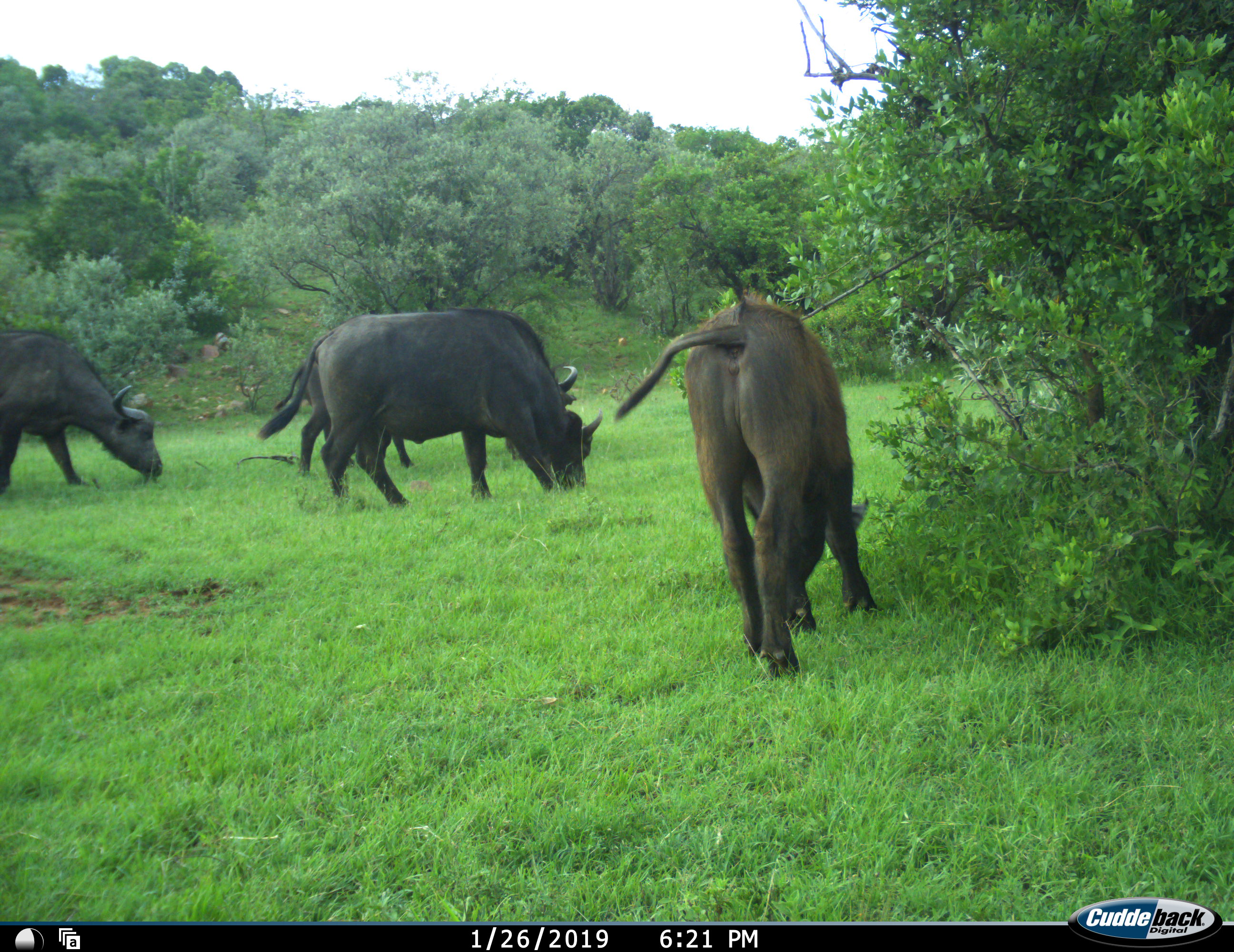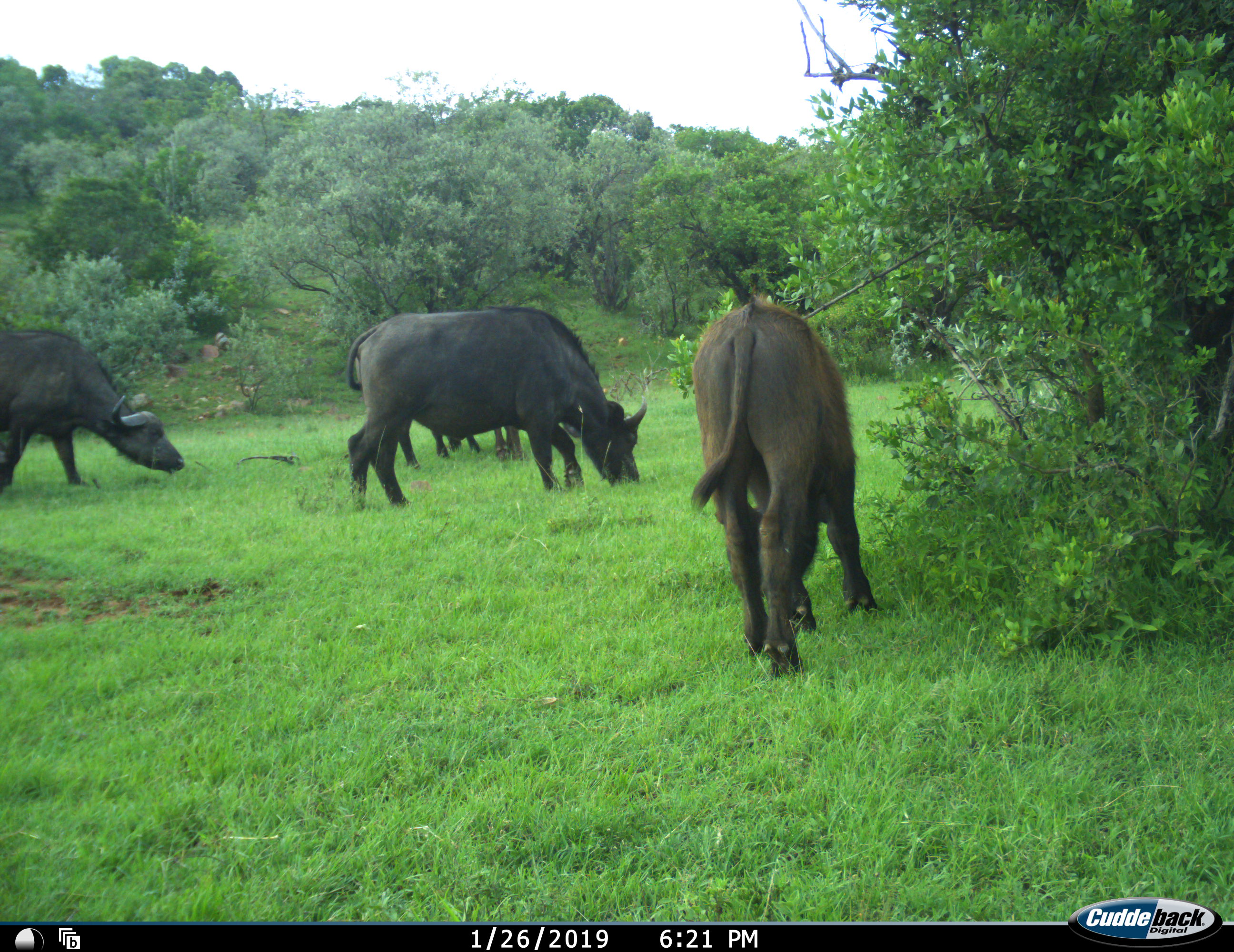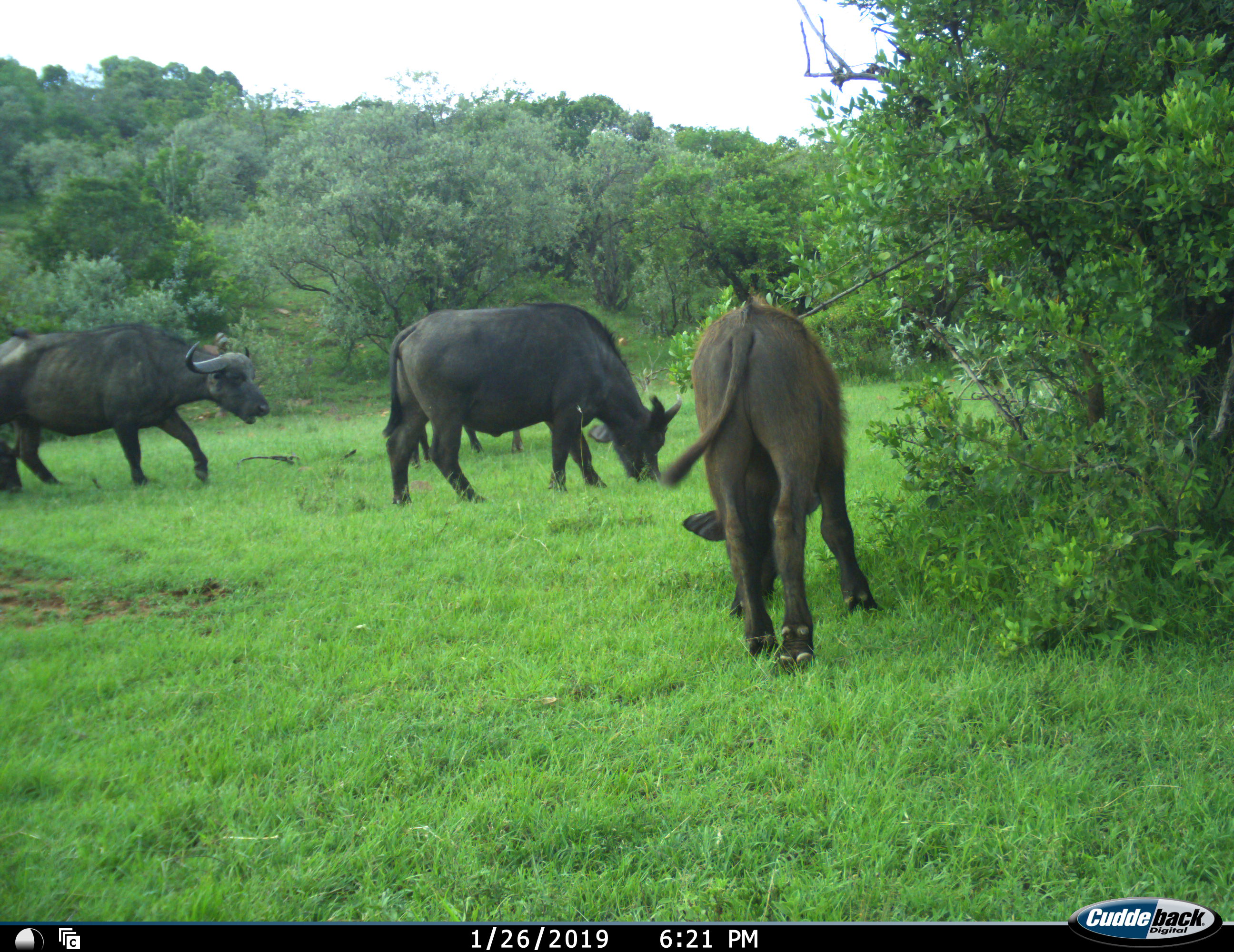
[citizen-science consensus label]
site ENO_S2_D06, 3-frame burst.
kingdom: Animalia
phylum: Chordata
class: Mammalia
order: Artiodactyla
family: Bovidae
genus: Syncerus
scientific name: Syncerus caffer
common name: african buffalo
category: buffalo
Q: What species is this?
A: Buffalo (african buffalo) (Syncerus caffer).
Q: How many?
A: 4.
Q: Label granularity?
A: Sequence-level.